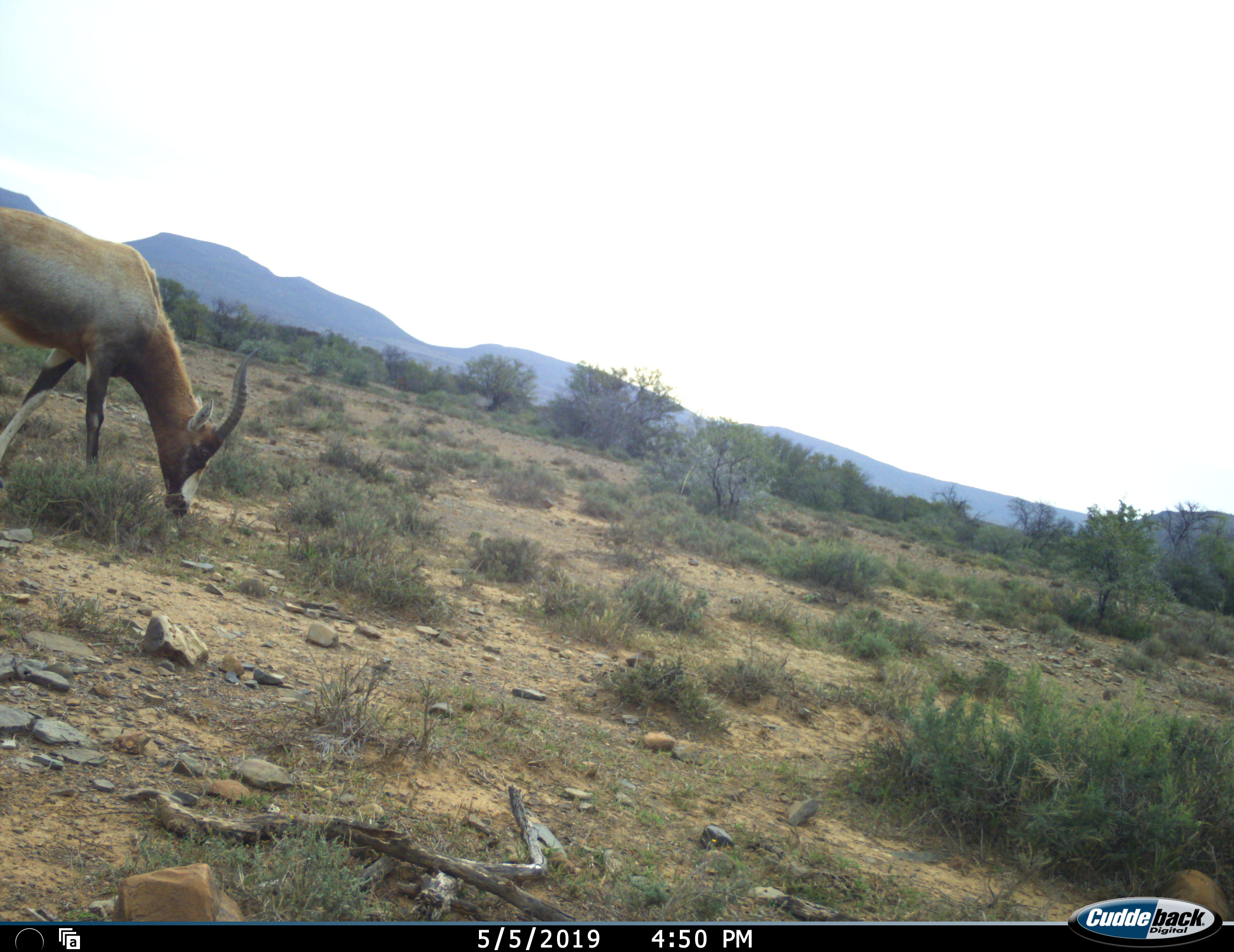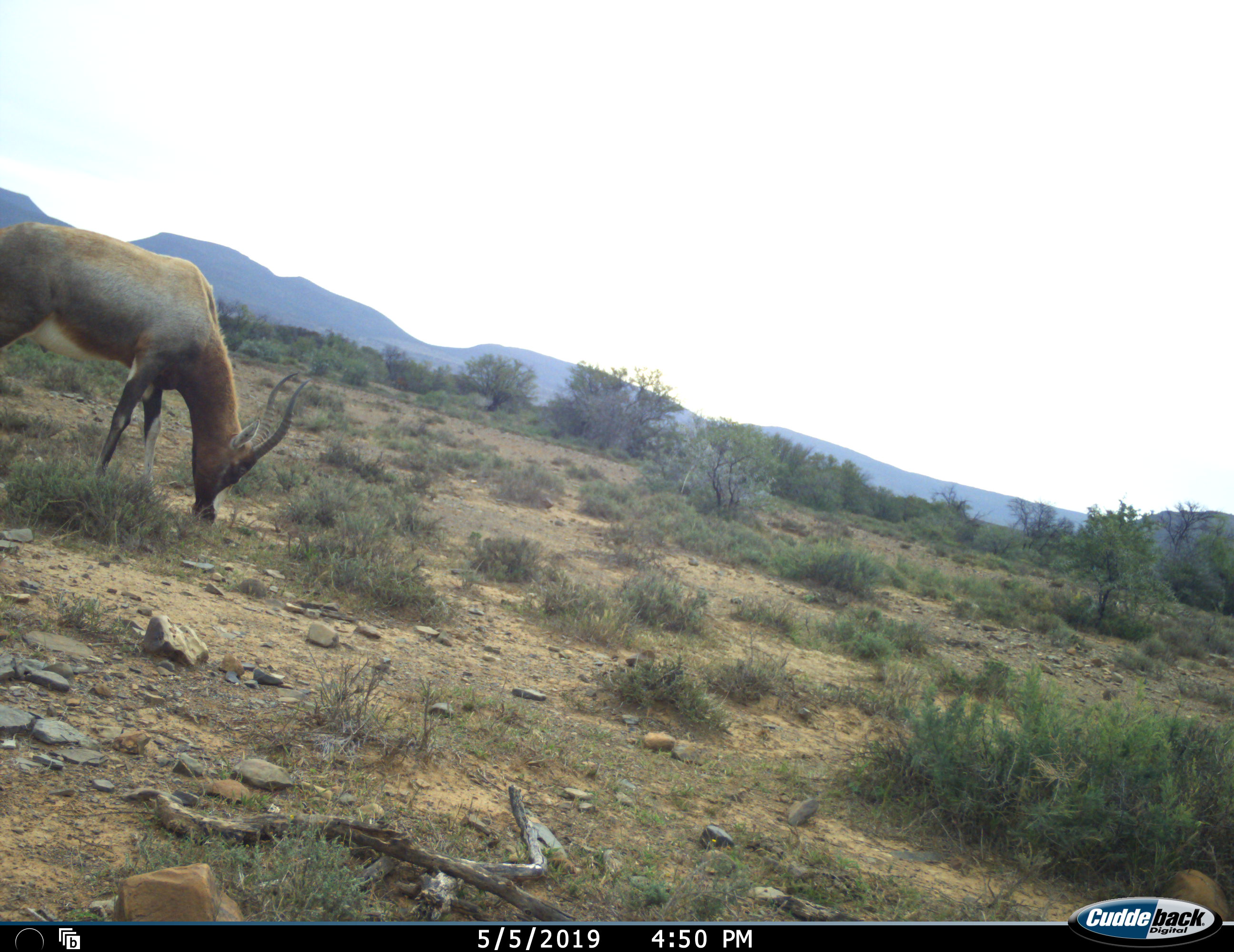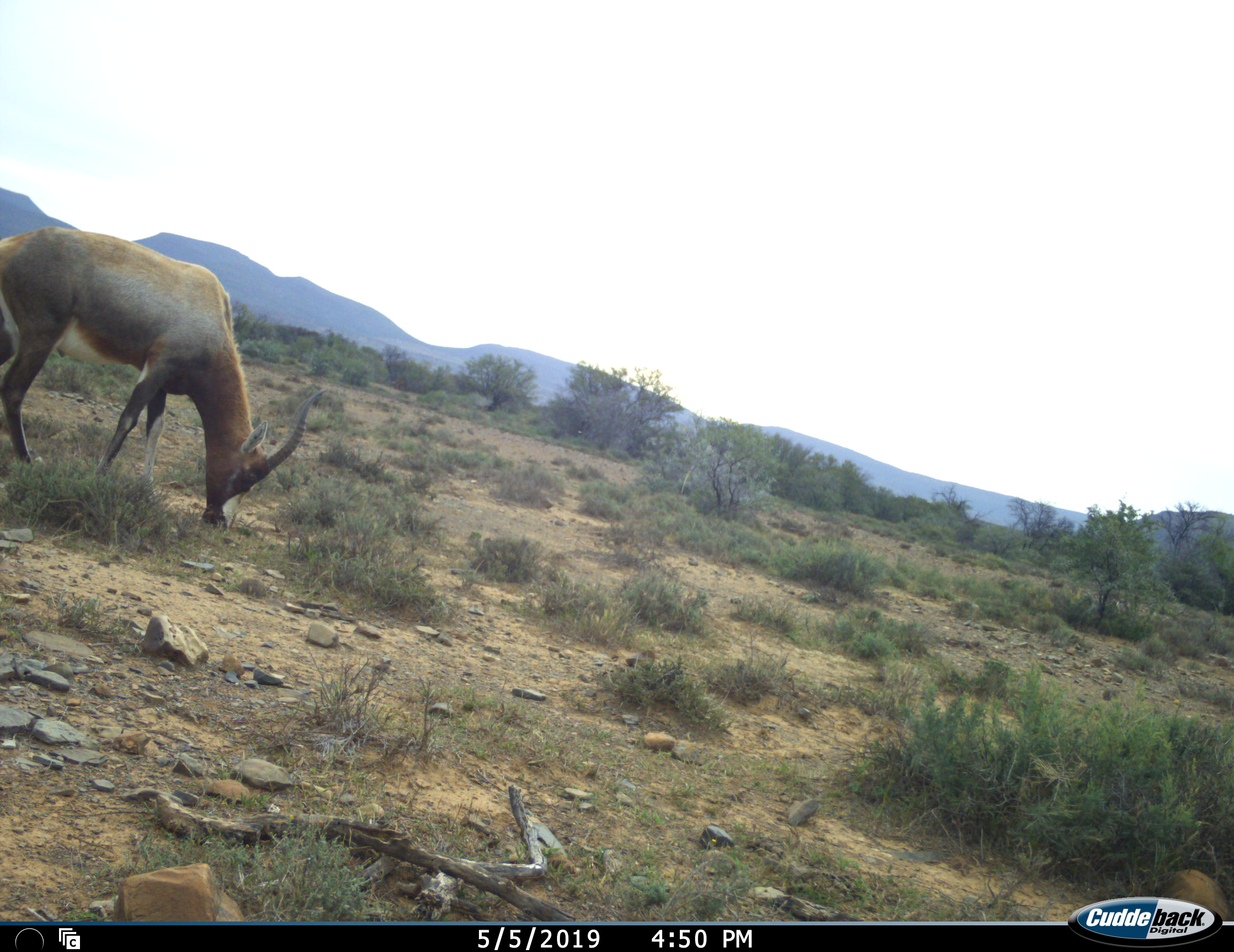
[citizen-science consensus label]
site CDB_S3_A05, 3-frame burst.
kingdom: Animalia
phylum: Chordata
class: Mammalia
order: Artiodactyla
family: Bovidae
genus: Damaliscus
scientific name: Damaliscus pygargus phillipsi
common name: blesbok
Blesbok (Damaliscus pygargus phillipsi), count 1. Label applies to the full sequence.